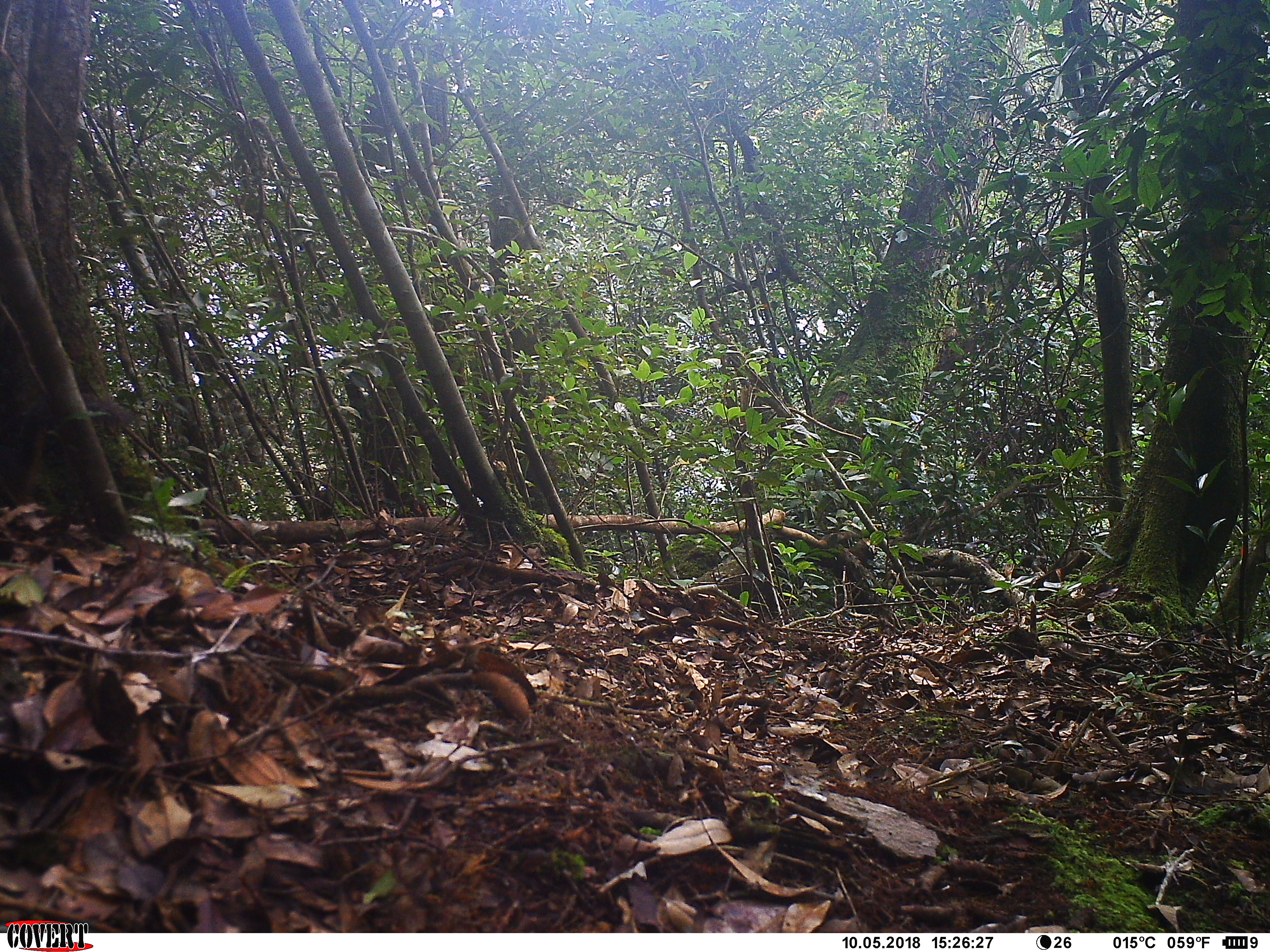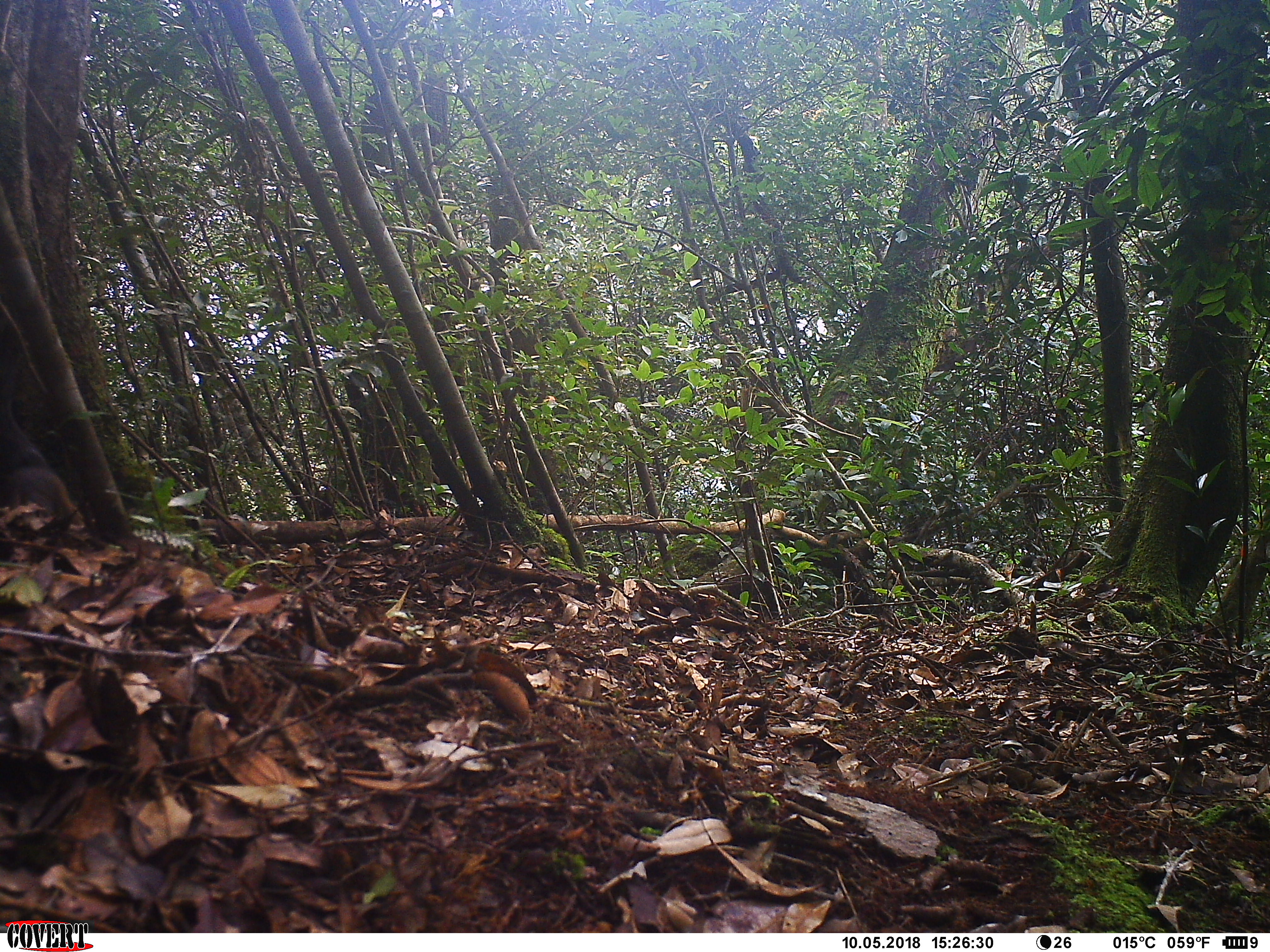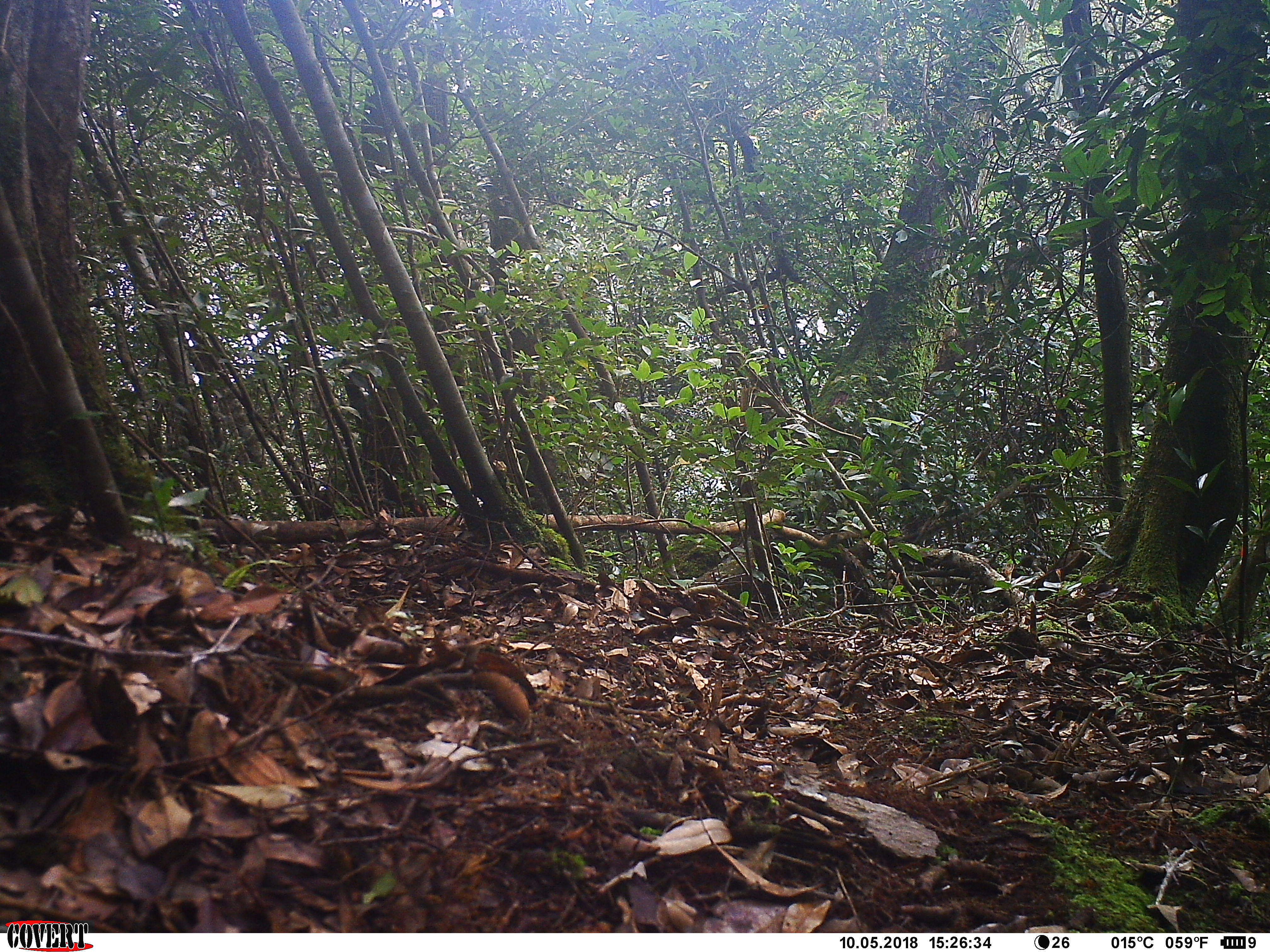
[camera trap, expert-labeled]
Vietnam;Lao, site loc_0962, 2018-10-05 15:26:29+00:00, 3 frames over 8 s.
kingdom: Animalia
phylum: Chordata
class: Mammalia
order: Rodentia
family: Sciuridae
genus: Dremomys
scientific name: Dremomys rufigenis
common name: red-cheeked squirrel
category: red cheeked squirrel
Red cheeked squirrel (red-cheeked squirrel) (Dremomys rufigenis). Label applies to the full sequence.